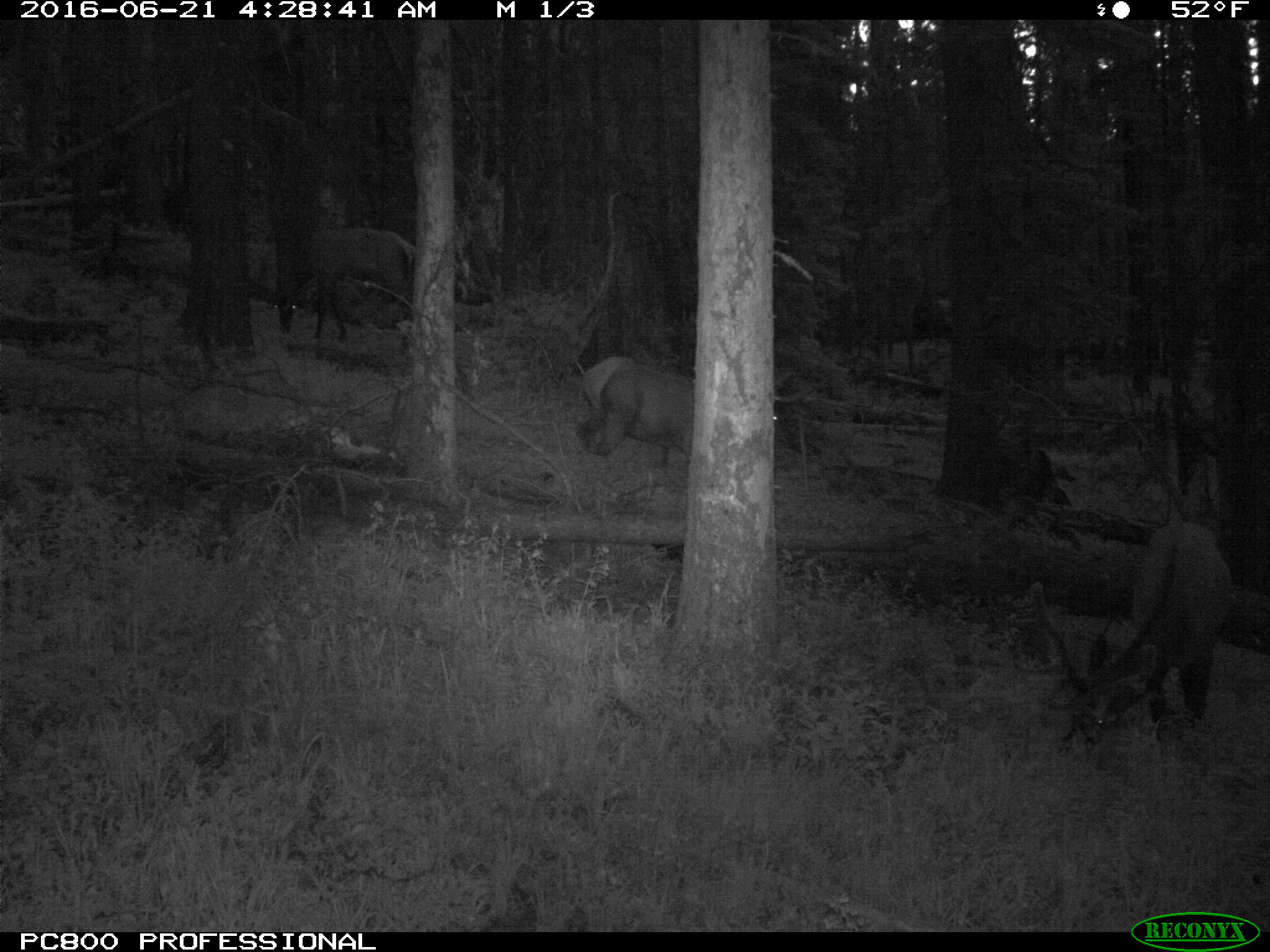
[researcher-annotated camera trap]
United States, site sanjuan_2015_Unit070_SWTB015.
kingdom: Animalia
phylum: Chordata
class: Mammalia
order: Artiodactyla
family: Cervidae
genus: Cervus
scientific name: Cervus elaphus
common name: red deer